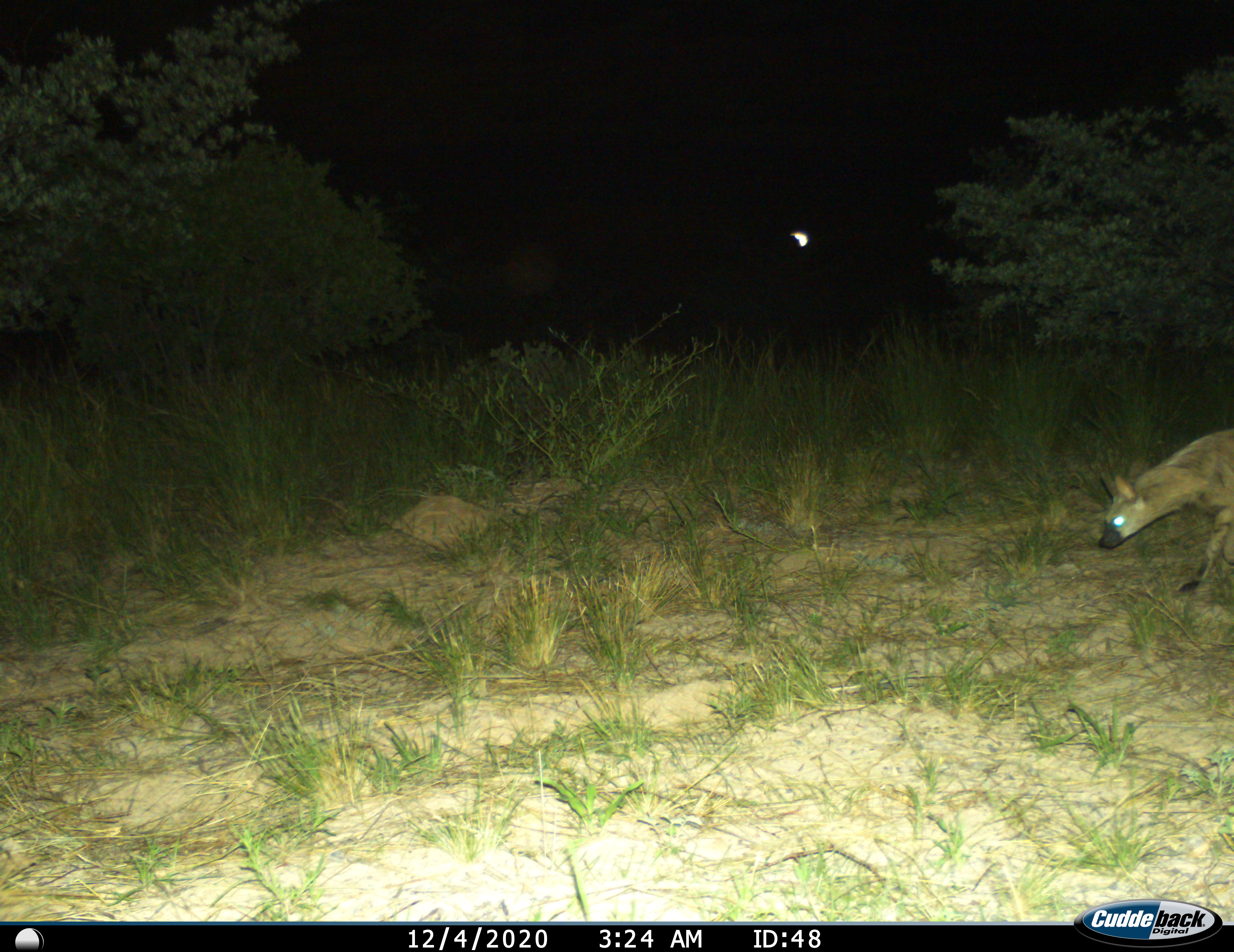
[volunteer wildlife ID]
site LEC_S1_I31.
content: unidentified animal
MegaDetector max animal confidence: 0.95